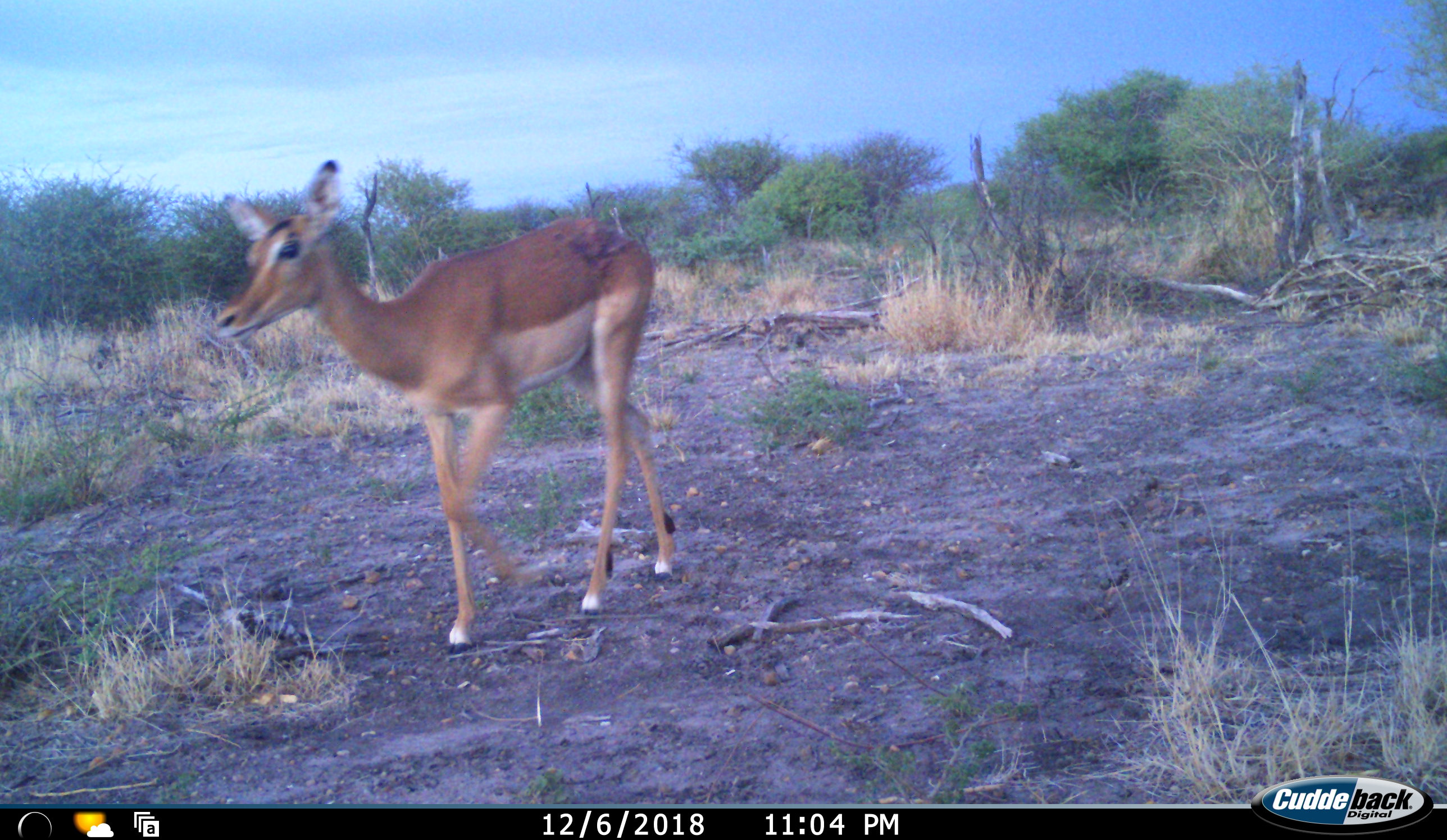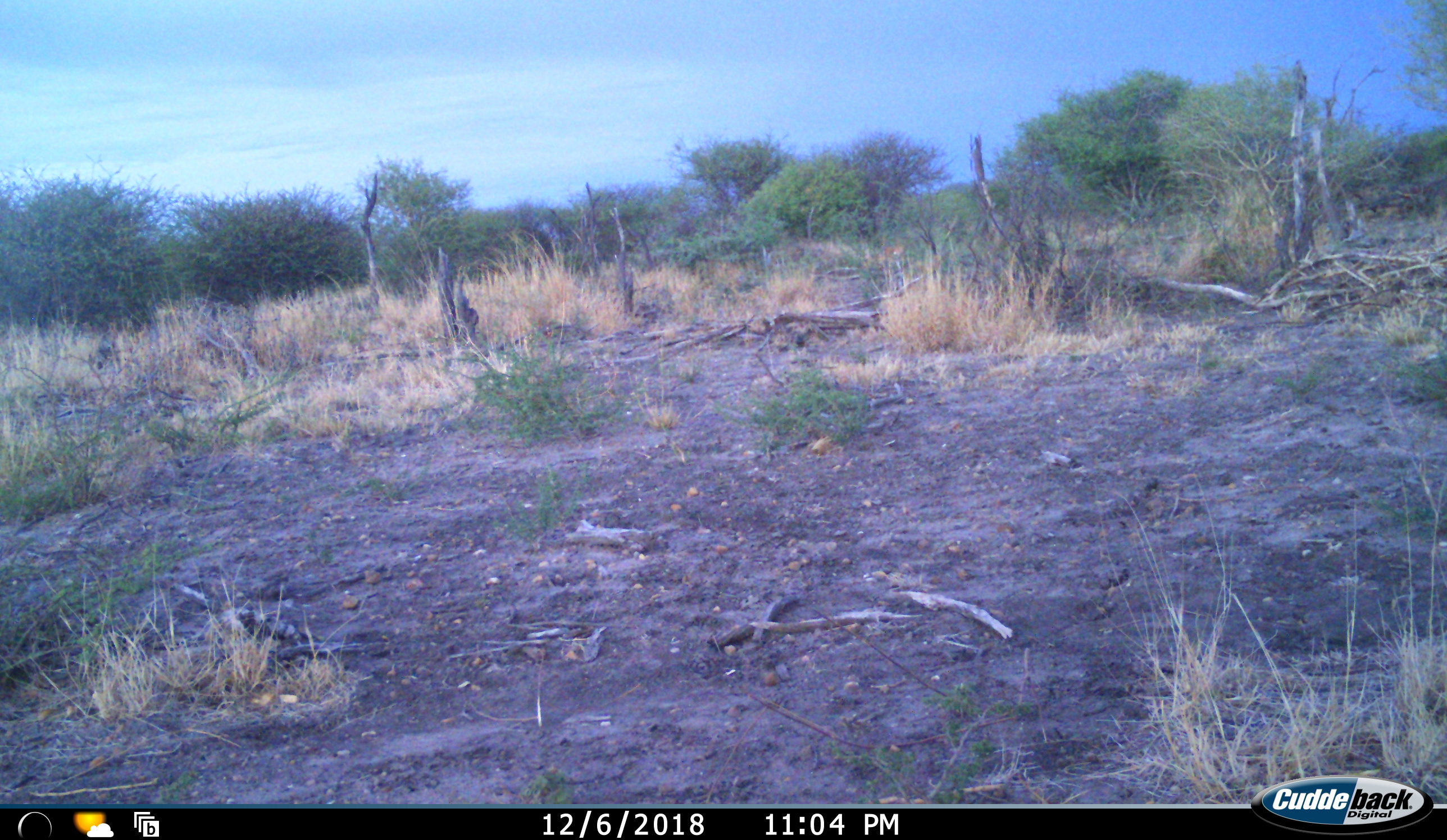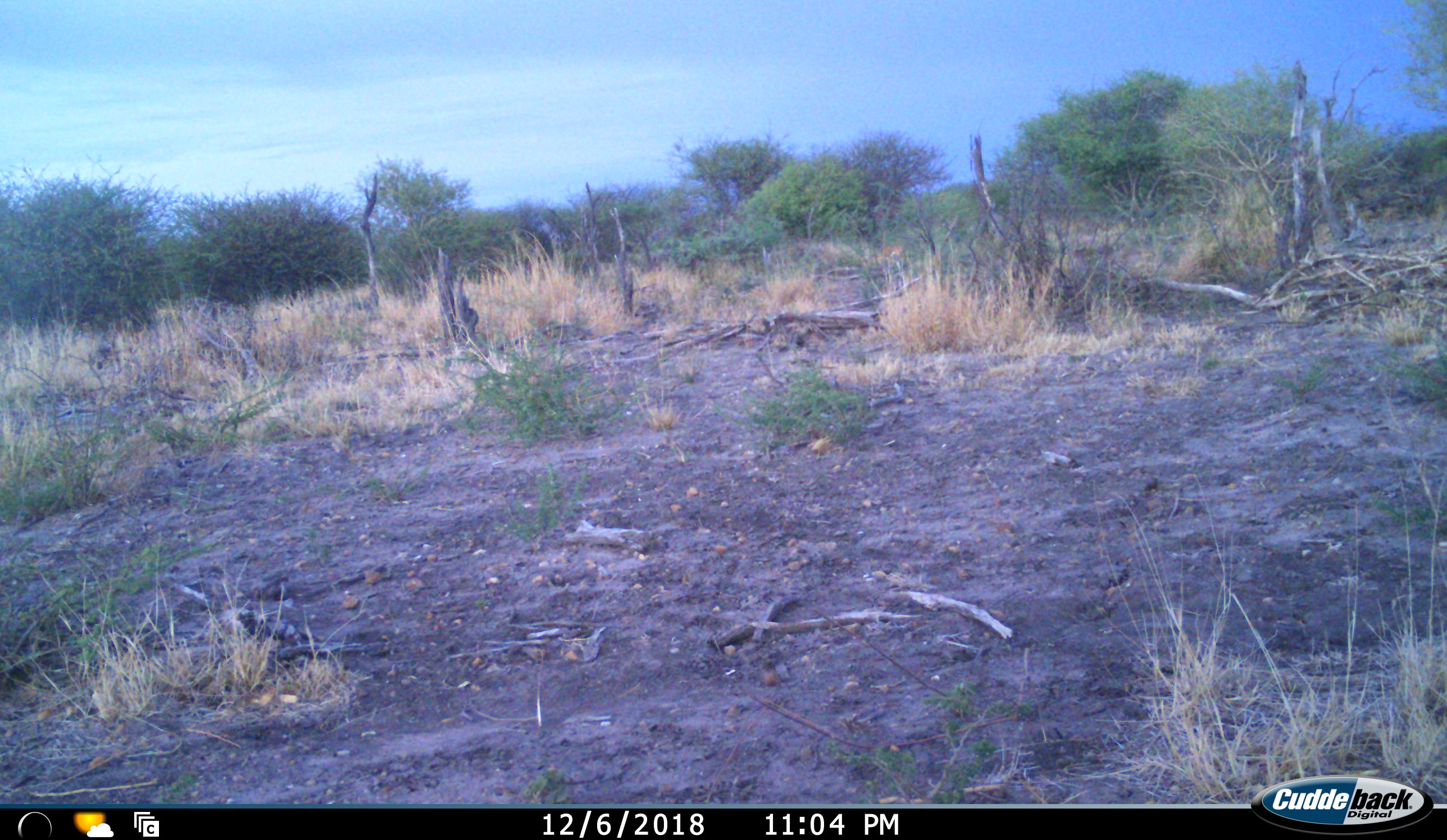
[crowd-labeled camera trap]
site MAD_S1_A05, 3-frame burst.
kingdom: Animalia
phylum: Chordata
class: Mammalia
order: Artiodactyla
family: Bovidae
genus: Aepyceros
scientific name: Aepyceros melampus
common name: impala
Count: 1.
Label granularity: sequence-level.